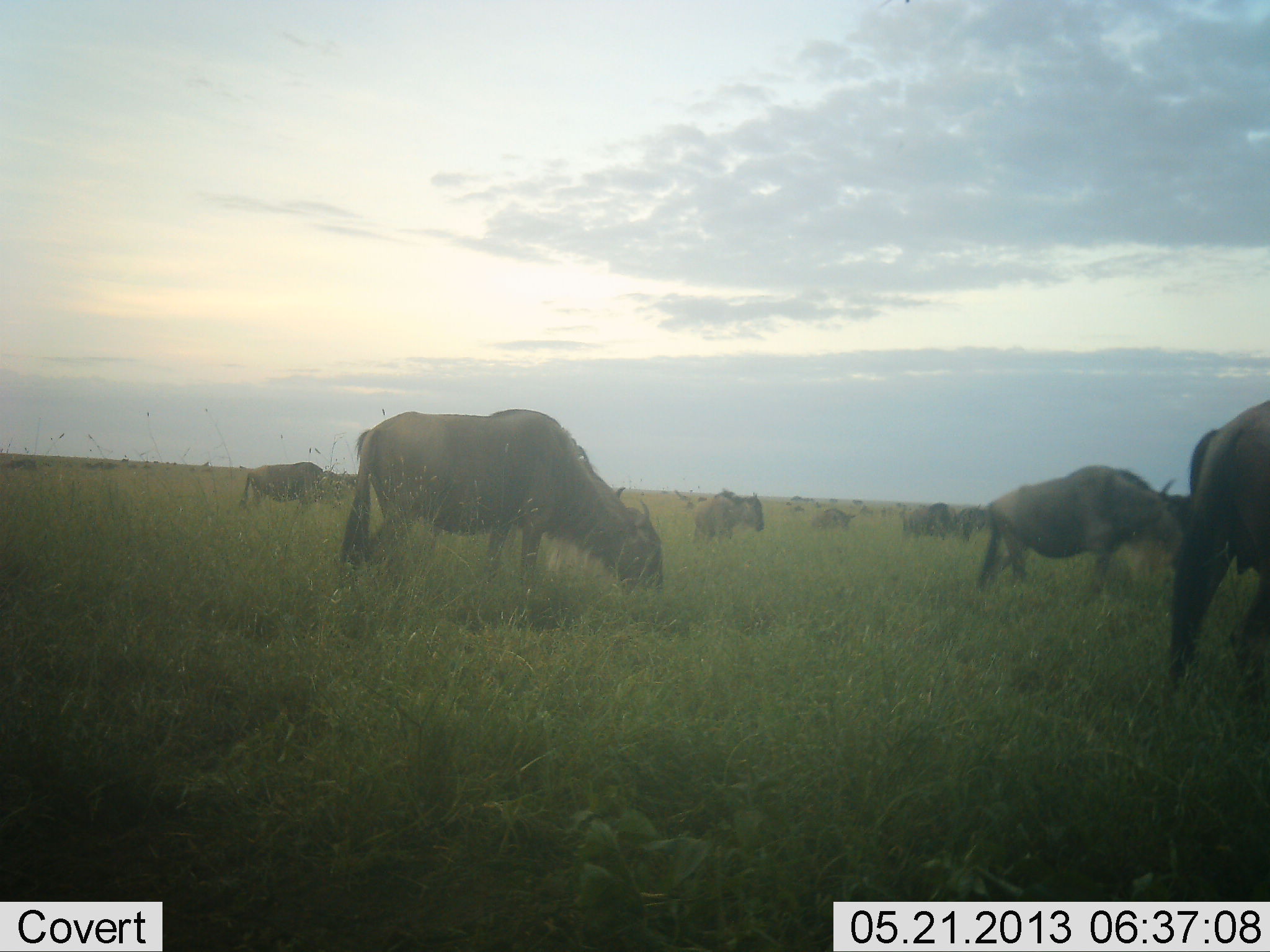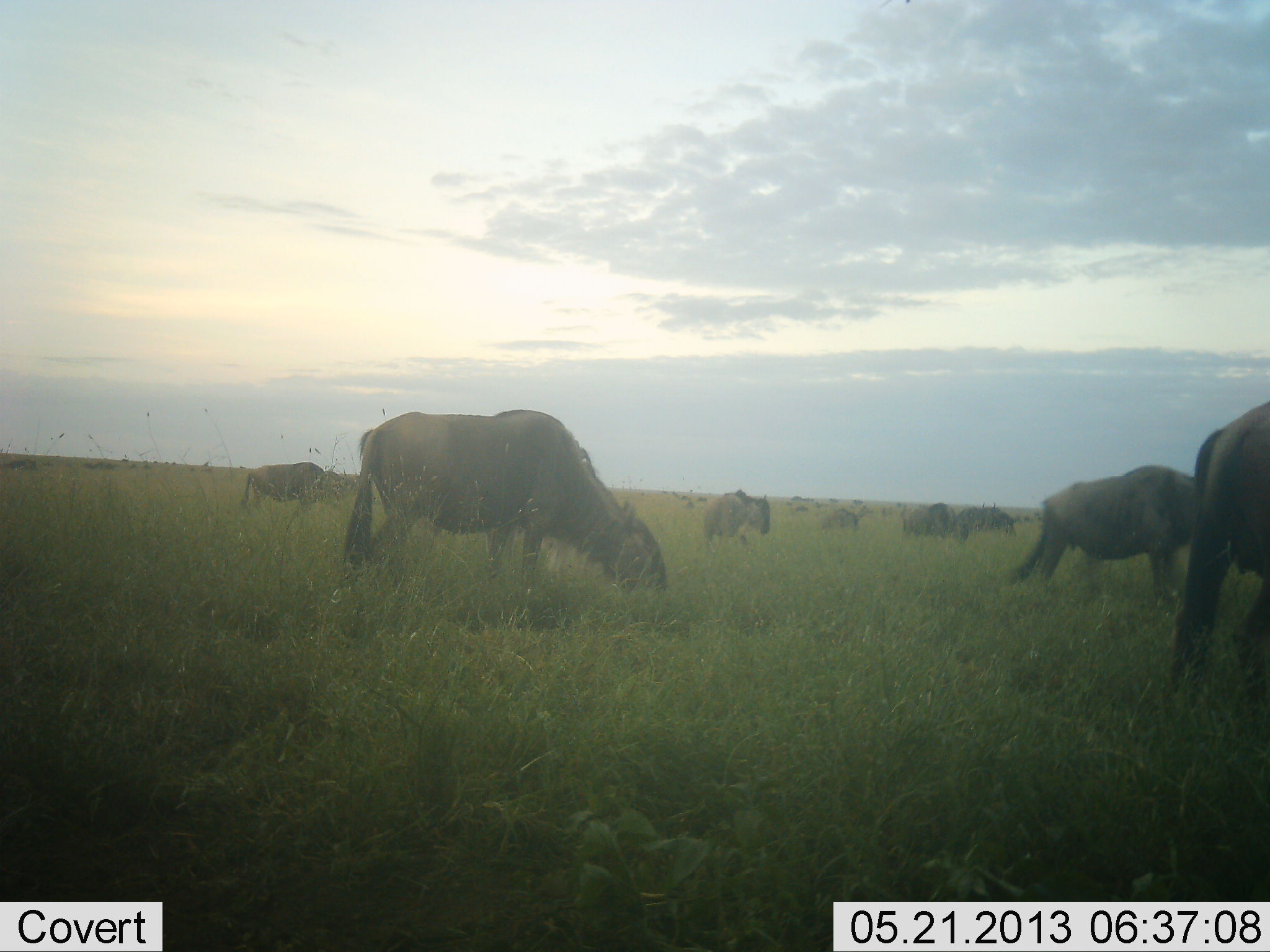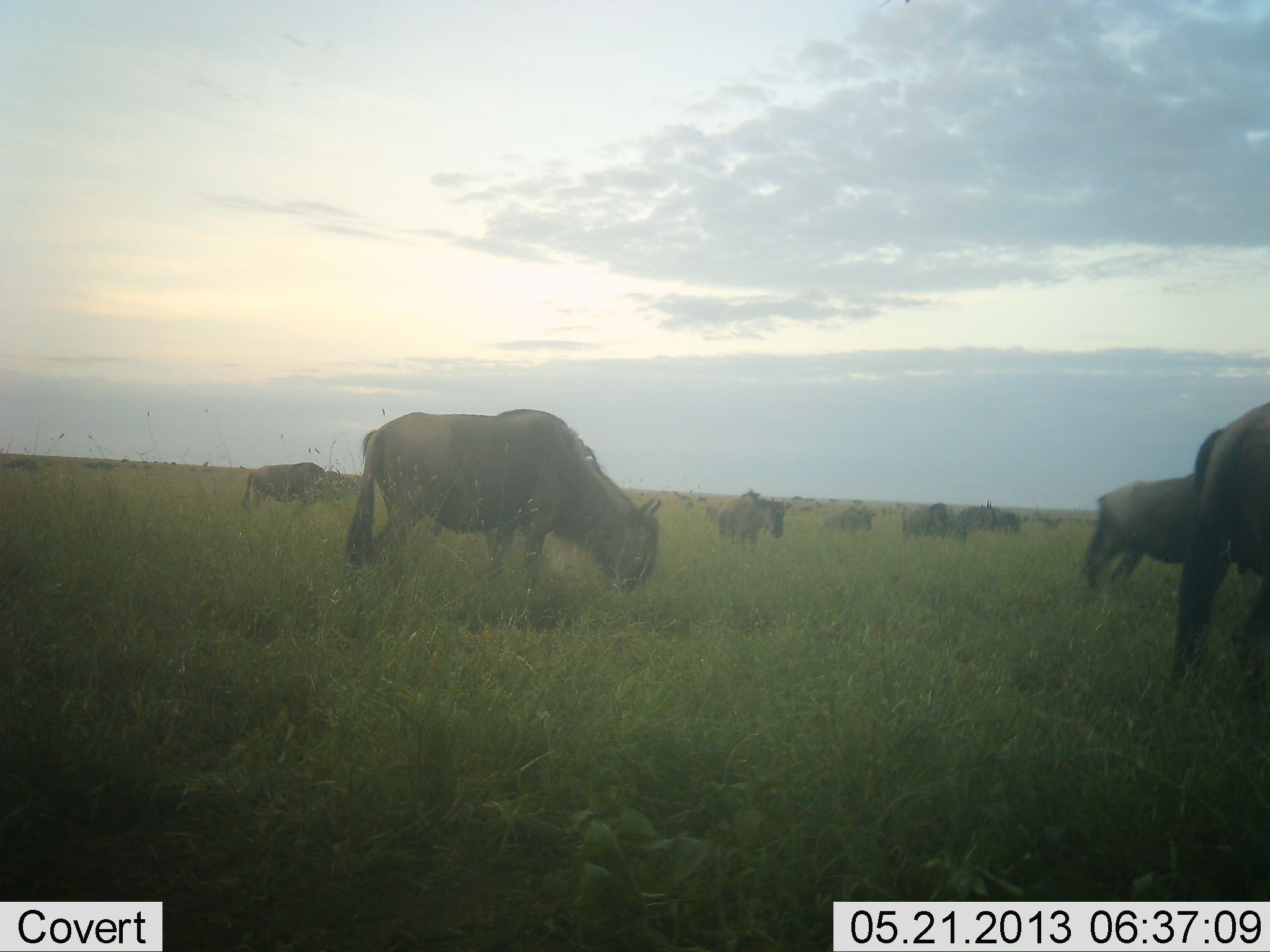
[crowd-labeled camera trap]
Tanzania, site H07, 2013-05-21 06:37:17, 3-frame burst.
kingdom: Animalia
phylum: Chordata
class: Mammalia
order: Artiodactyla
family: Bovidae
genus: Connochaetes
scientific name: Connochaetes taurinus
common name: blue wildebeest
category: wildebeest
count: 11-50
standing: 38%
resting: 0%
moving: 38%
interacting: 4%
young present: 8%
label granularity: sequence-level